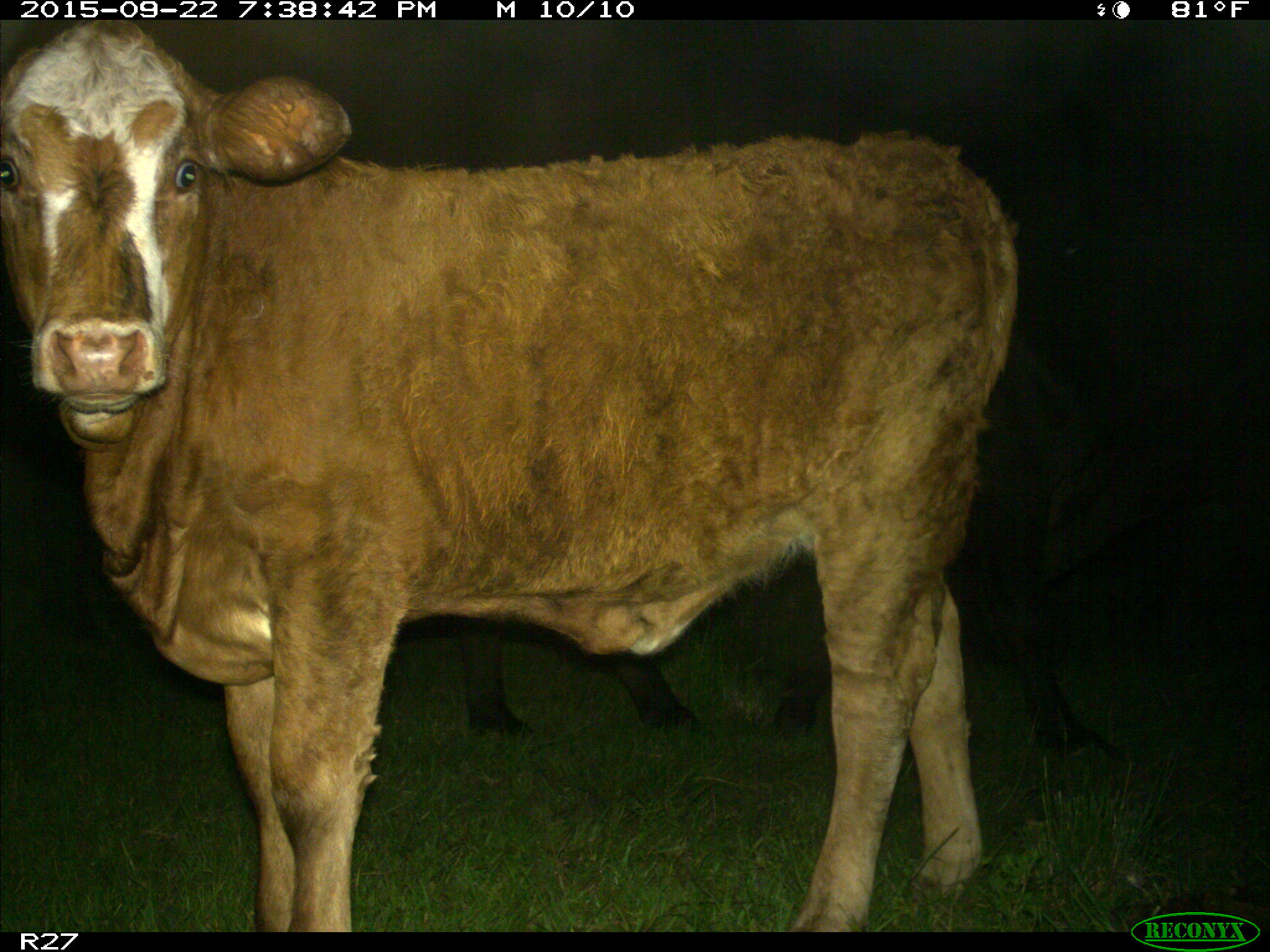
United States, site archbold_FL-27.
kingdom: Animalia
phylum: Chordata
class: Mammalia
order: Artiodactyla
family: Bovidae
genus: Bos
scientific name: Bos taurus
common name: domestic cow